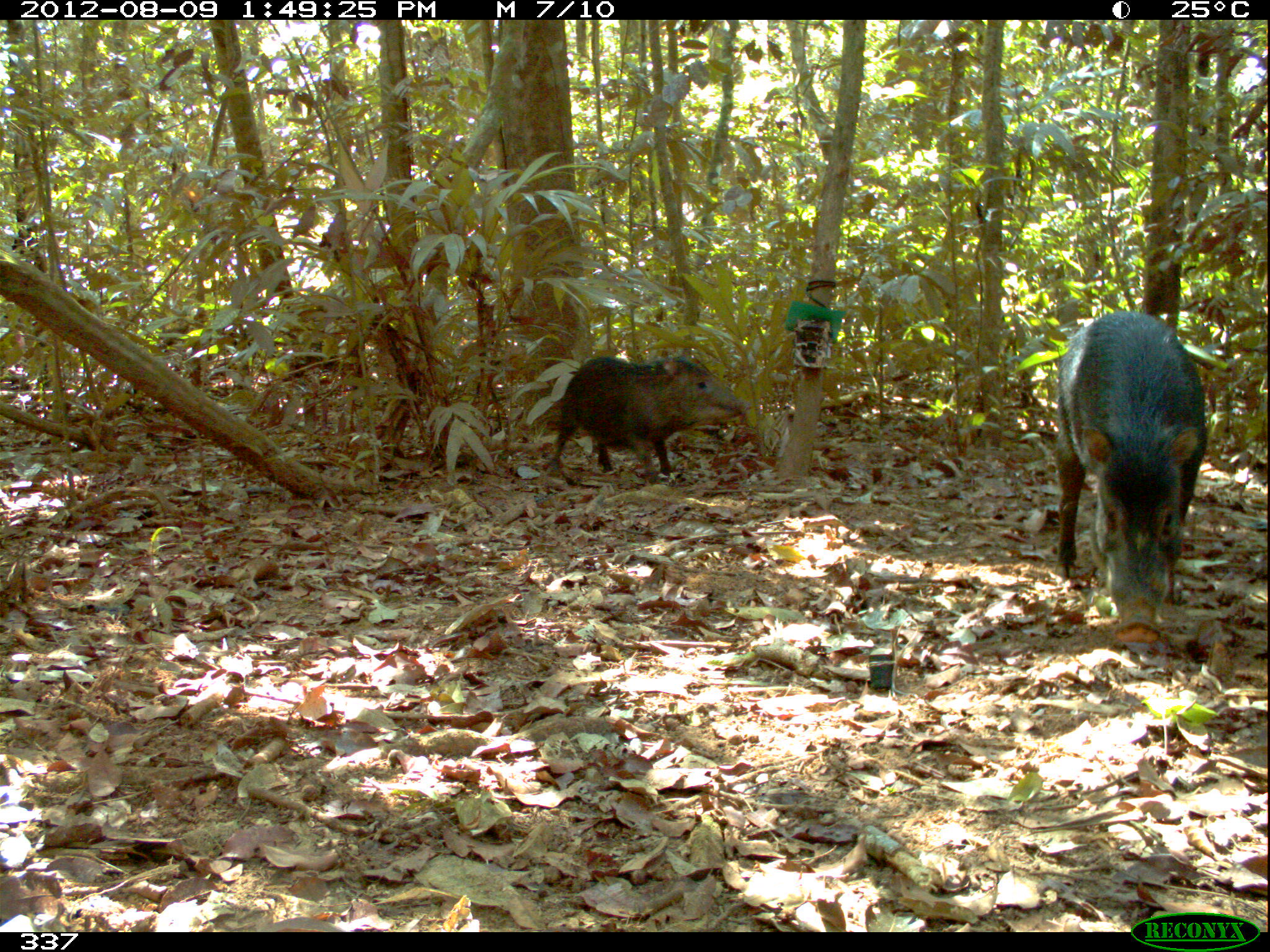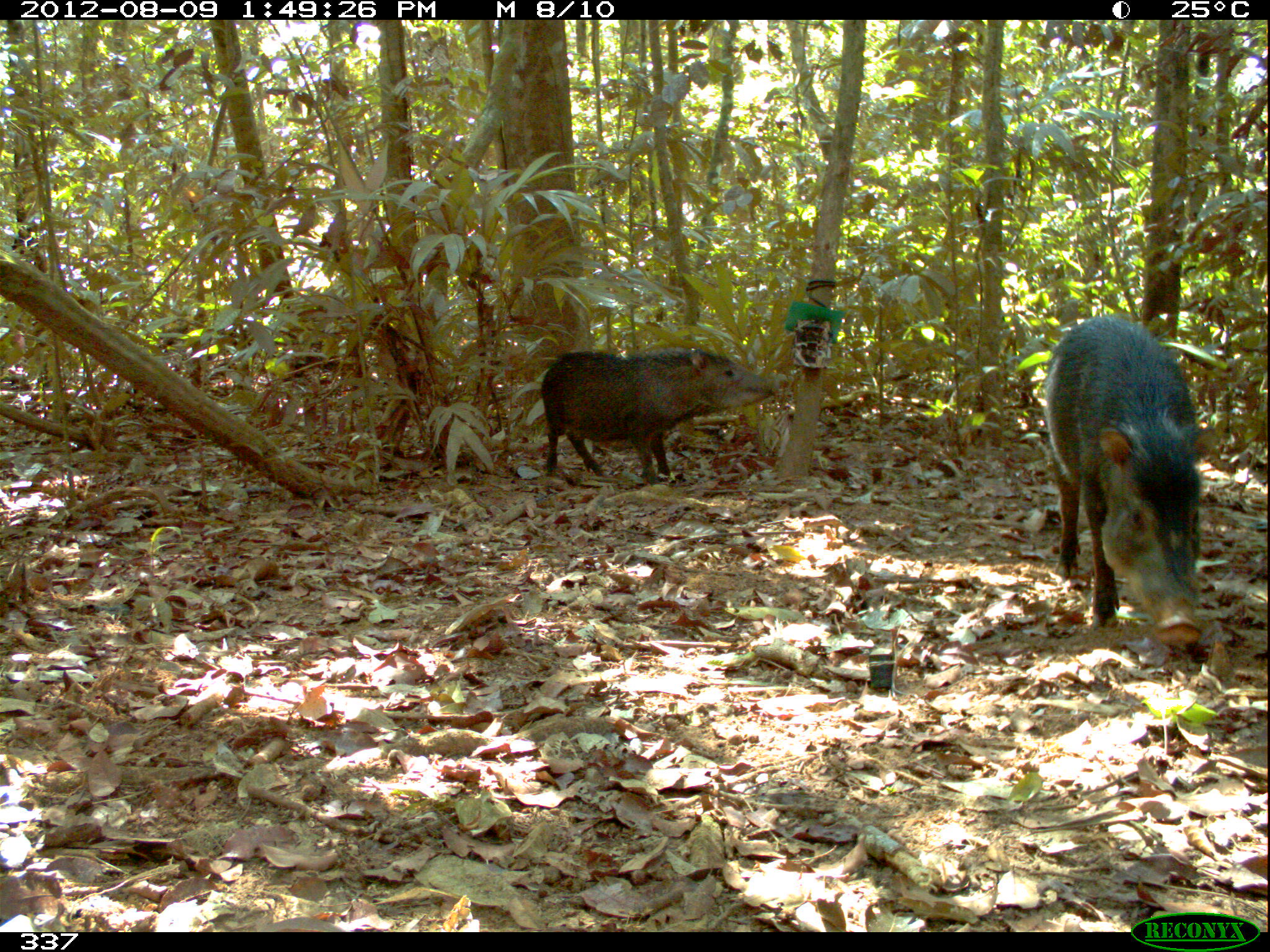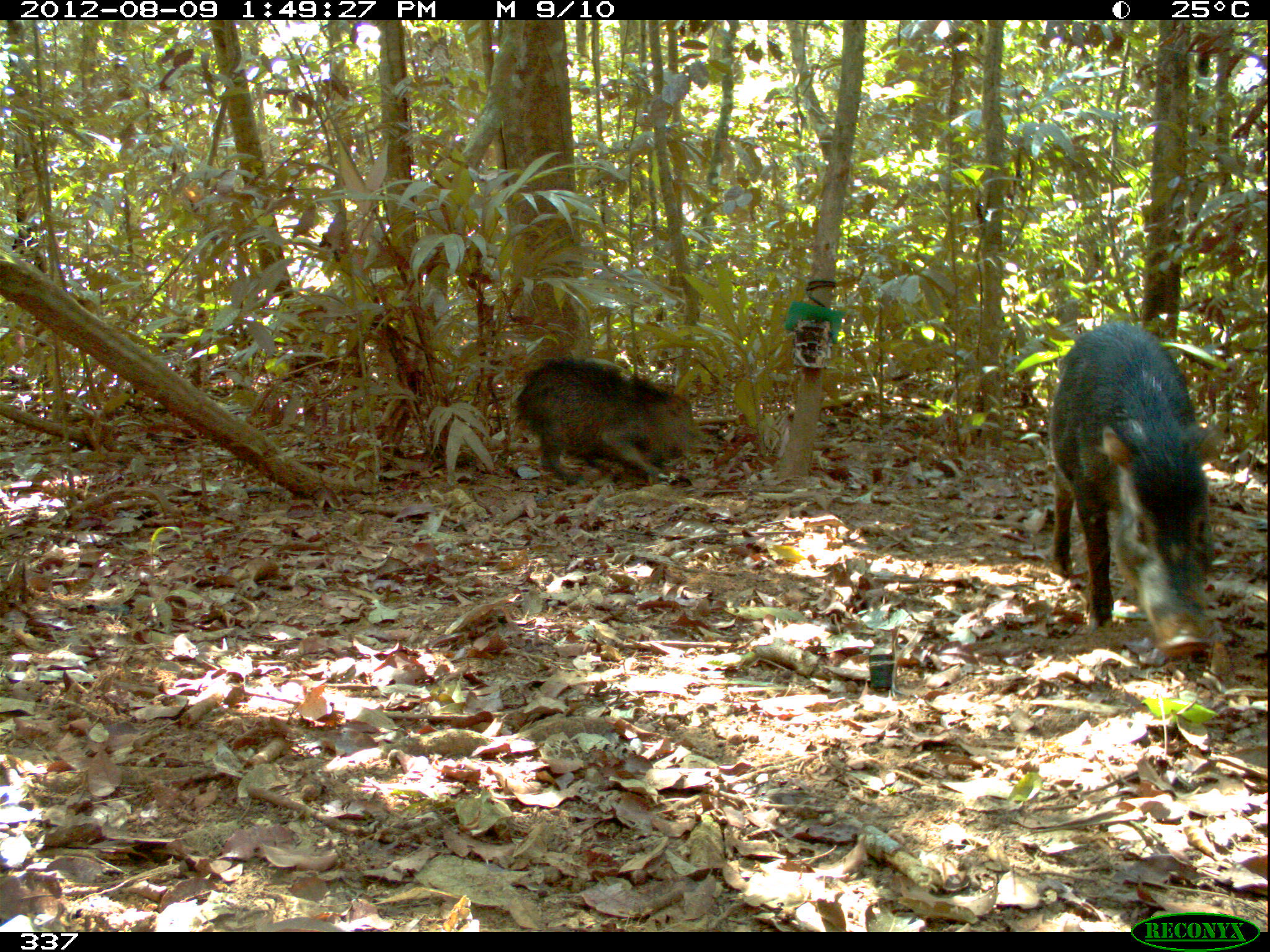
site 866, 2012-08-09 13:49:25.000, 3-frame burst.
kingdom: Animalia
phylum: Chordata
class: Mammalia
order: Artiodactyla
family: Tayassuidae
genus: Tayassu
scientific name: Tayassu pecari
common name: white-lipped peccary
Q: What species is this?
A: Tayassu pecari (white-lipped peccary).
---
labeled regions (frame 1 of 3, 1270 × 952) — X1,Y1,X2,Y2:
tayassu pecari: 1049,311,1211,641; 542,355,749,472